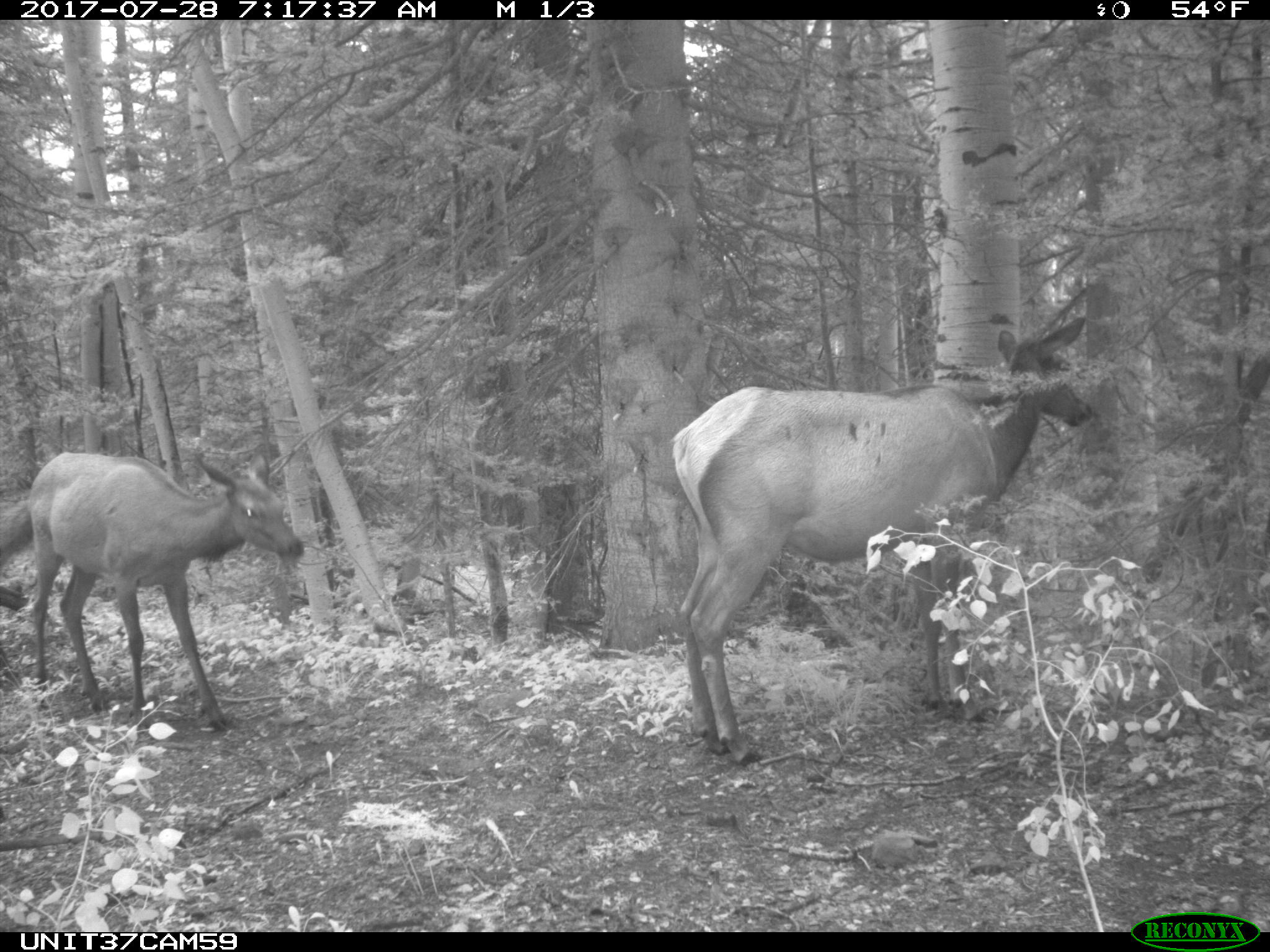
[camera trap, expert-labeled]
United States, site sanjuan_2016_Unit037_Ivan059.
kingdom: Animalia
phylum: Chordata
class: Mammalia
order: Artiodactyla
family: Cervidae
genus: Cervus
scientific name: Cervus elaphus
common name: red deer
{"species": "Cervus elaphus (red deer)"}